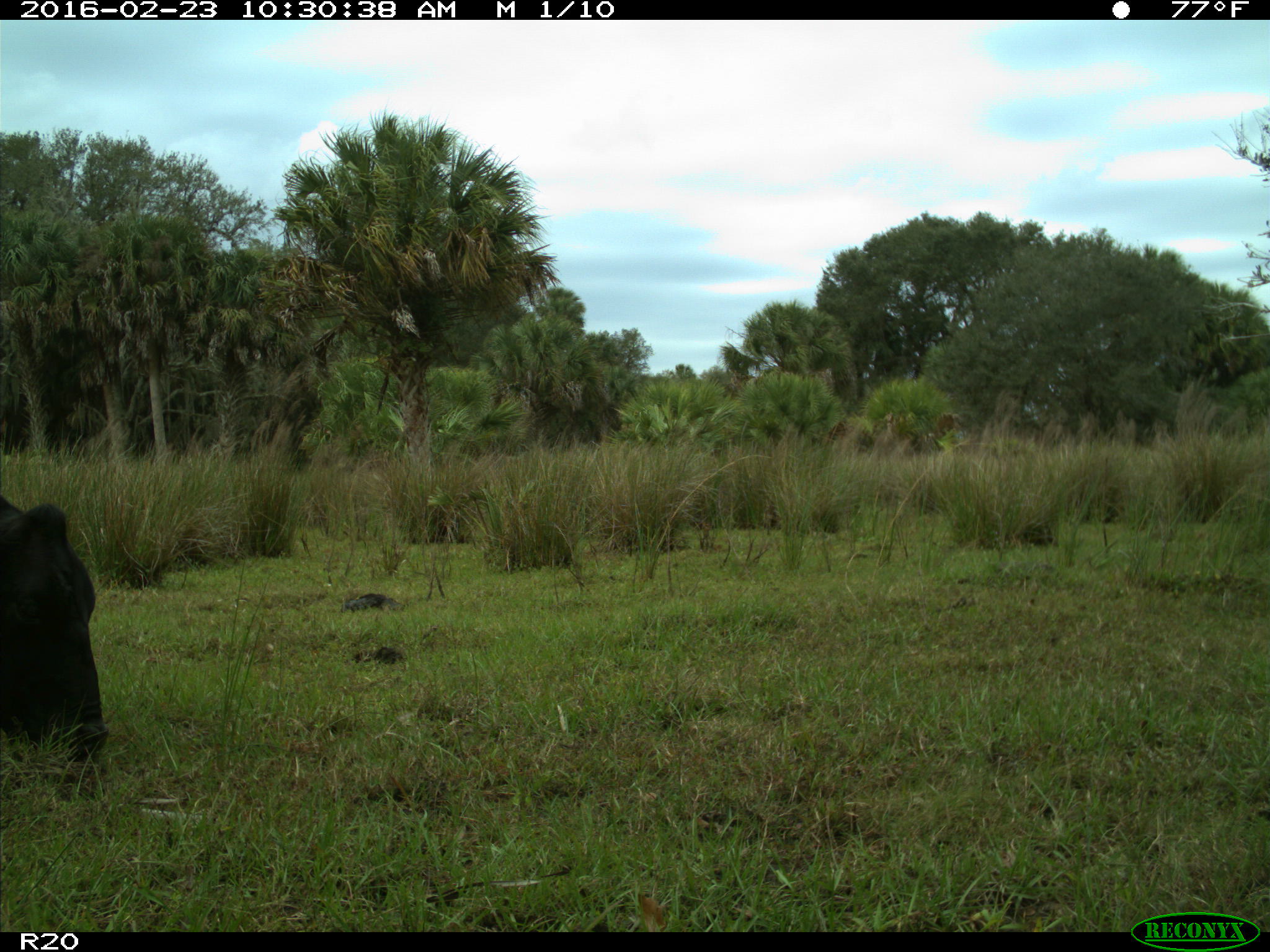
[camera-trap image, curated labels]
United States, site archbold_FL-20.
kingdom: Animalia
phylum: Chordata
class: Mammalia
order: Artiodactyla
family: Bovidae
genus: Bos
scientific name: Bos taurus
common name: domestic cow